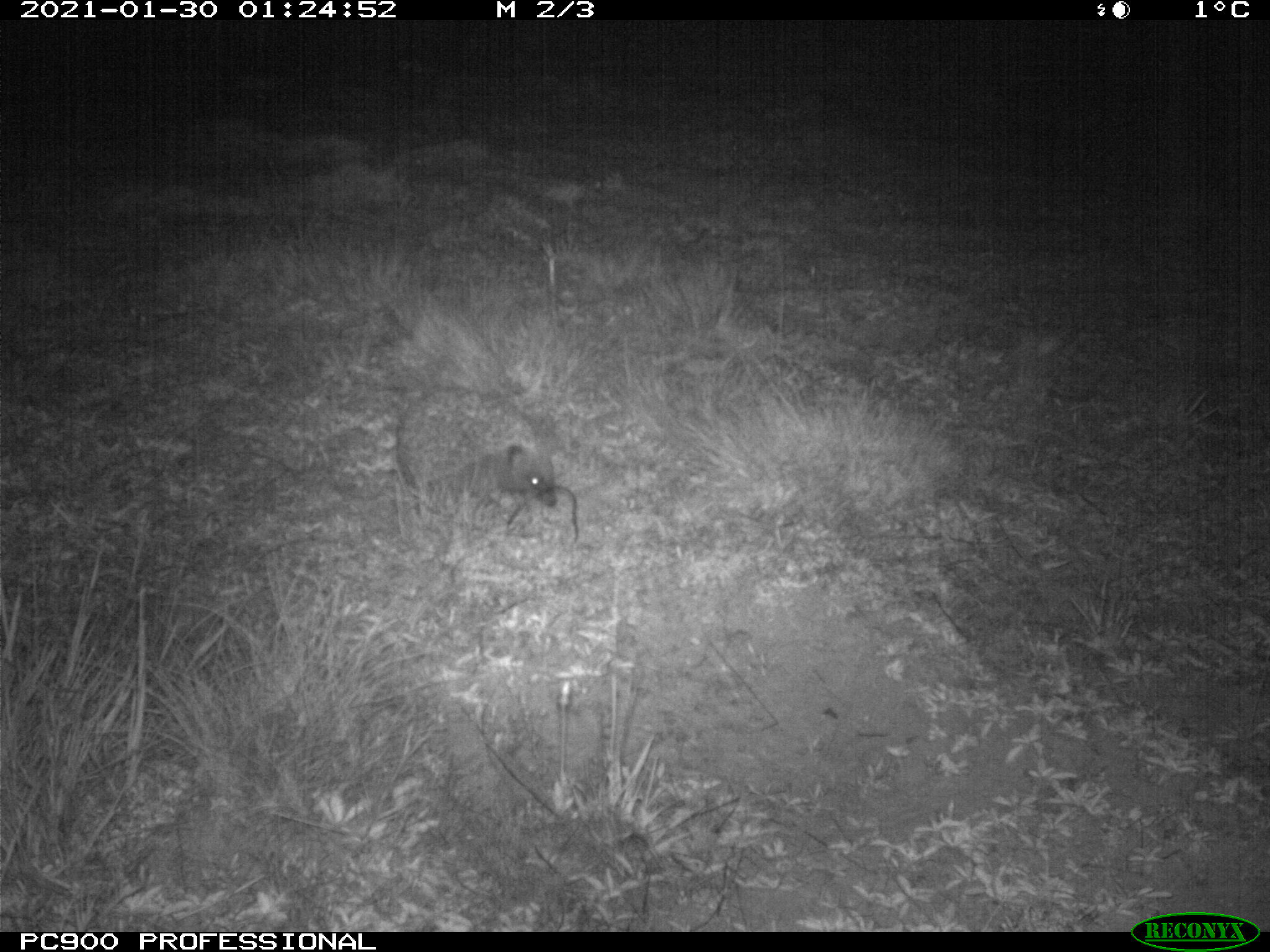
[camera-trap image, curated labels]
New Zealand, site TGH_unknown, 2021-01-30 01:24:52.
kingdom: Animalia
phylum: Chordata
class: Mammalia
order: Eulipotyphla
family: Erinaceidae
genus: Erinaceus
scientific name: Erinaceus europaeus europaeus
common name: european hedgehog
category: hedgehog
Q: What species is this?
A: Hedgehog (european hedgehog) (Erinaceus europaeus europaeus).